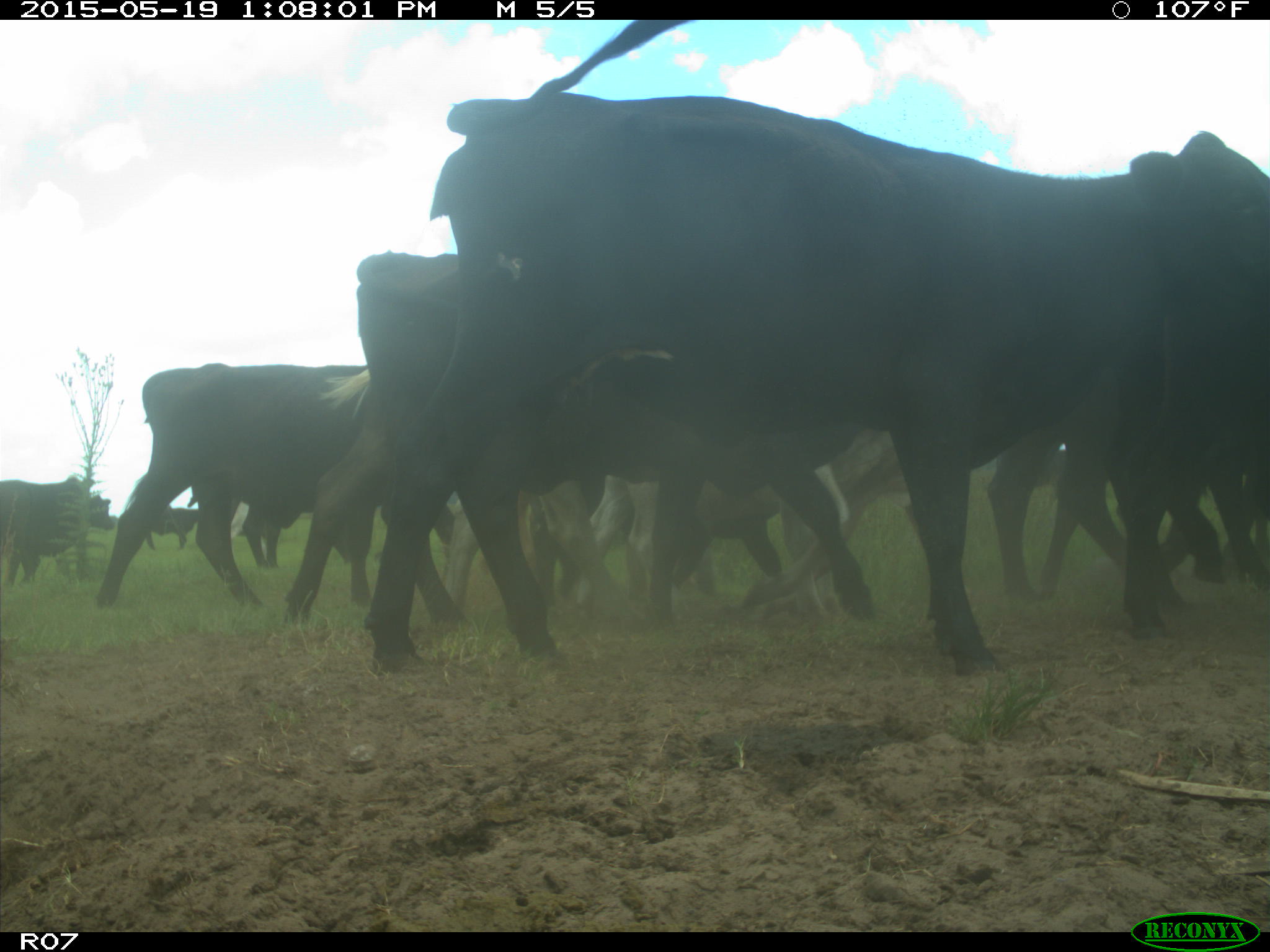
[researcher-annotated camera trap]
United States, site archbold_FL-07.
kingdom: Animalia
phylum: Chordata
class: Mammalia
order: Artiodactyla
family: Bovidae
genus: Bos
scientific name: Bos taurus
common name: domestic cow